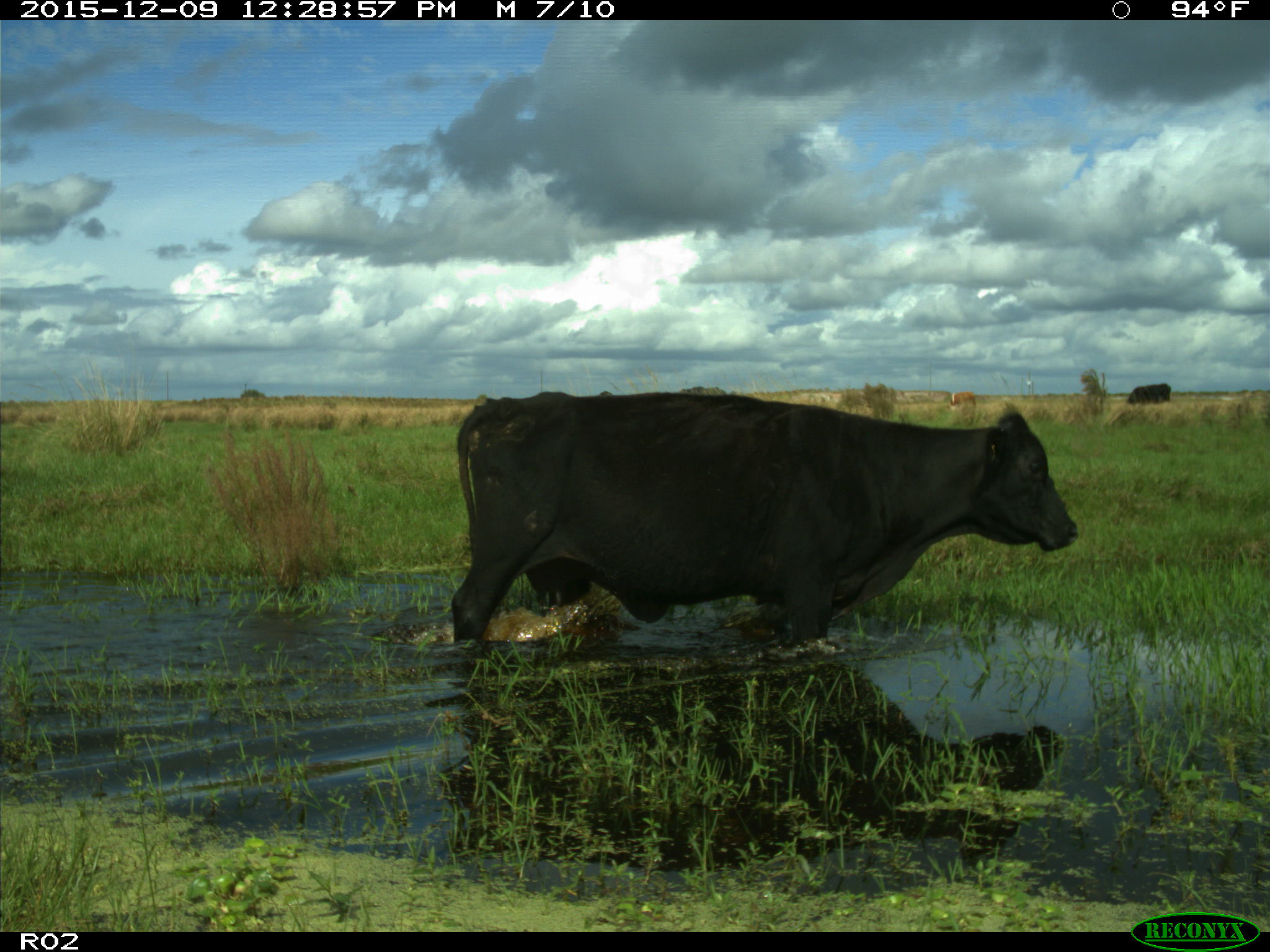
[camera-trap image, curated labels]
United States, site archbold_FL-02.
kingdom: Animalia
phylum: Chordata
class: Mammalia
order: Artiodactyla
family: Bovidae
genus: Bos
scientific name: Bos taurus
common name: domestic cow